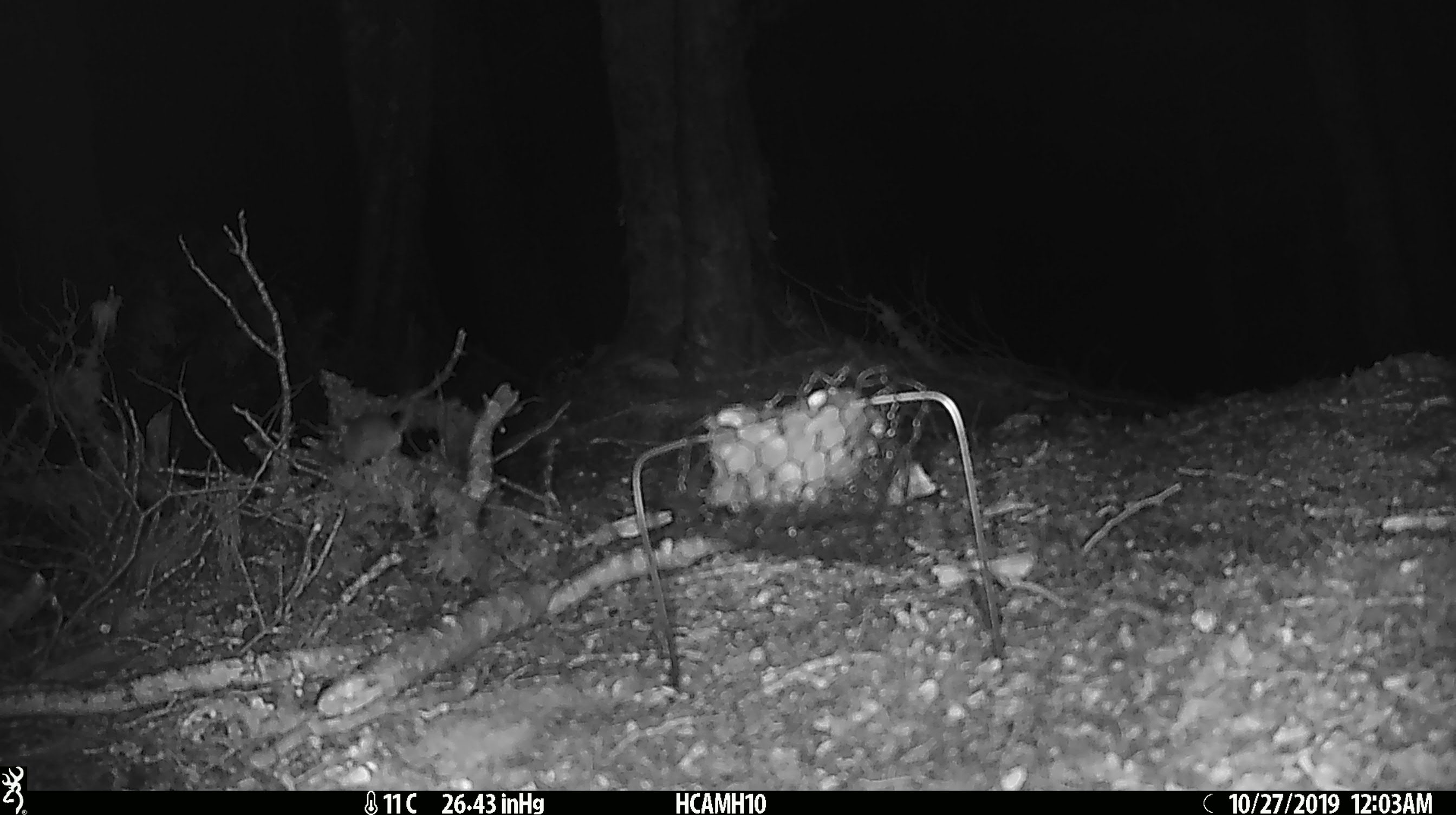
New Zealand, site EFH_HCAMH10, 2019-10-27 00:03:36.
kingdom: Animalia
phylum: Chordata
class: Mammalia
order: Rodentia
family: Muridae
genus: Mus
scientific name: Mus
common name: mouse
Mouse (Mus).